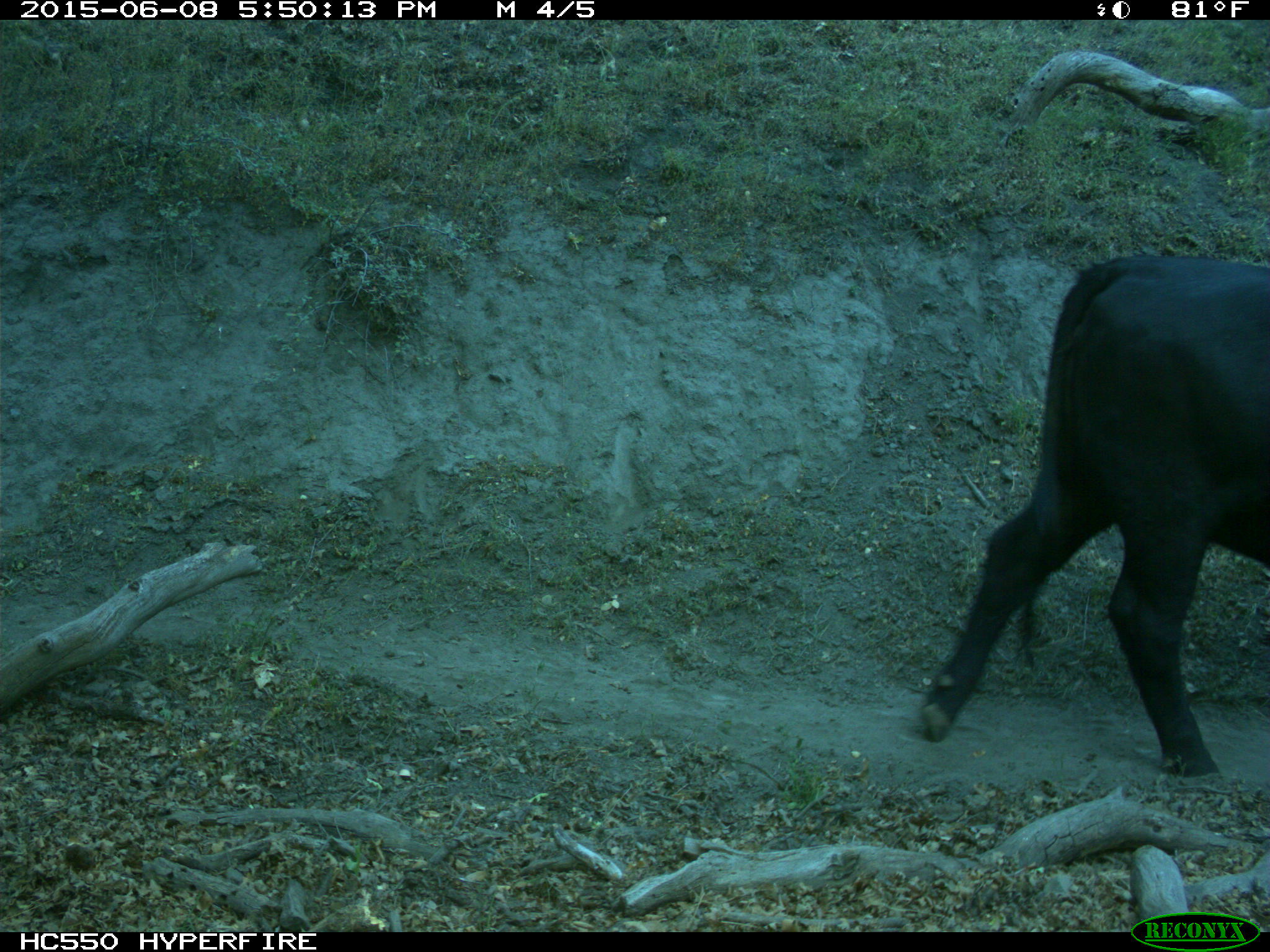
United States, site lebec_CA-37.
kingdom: Animalia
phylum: Chordata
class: Mammalia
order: Artiodactyla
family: Bovidae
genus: Bos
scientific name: Bos taurus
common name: domestic cow